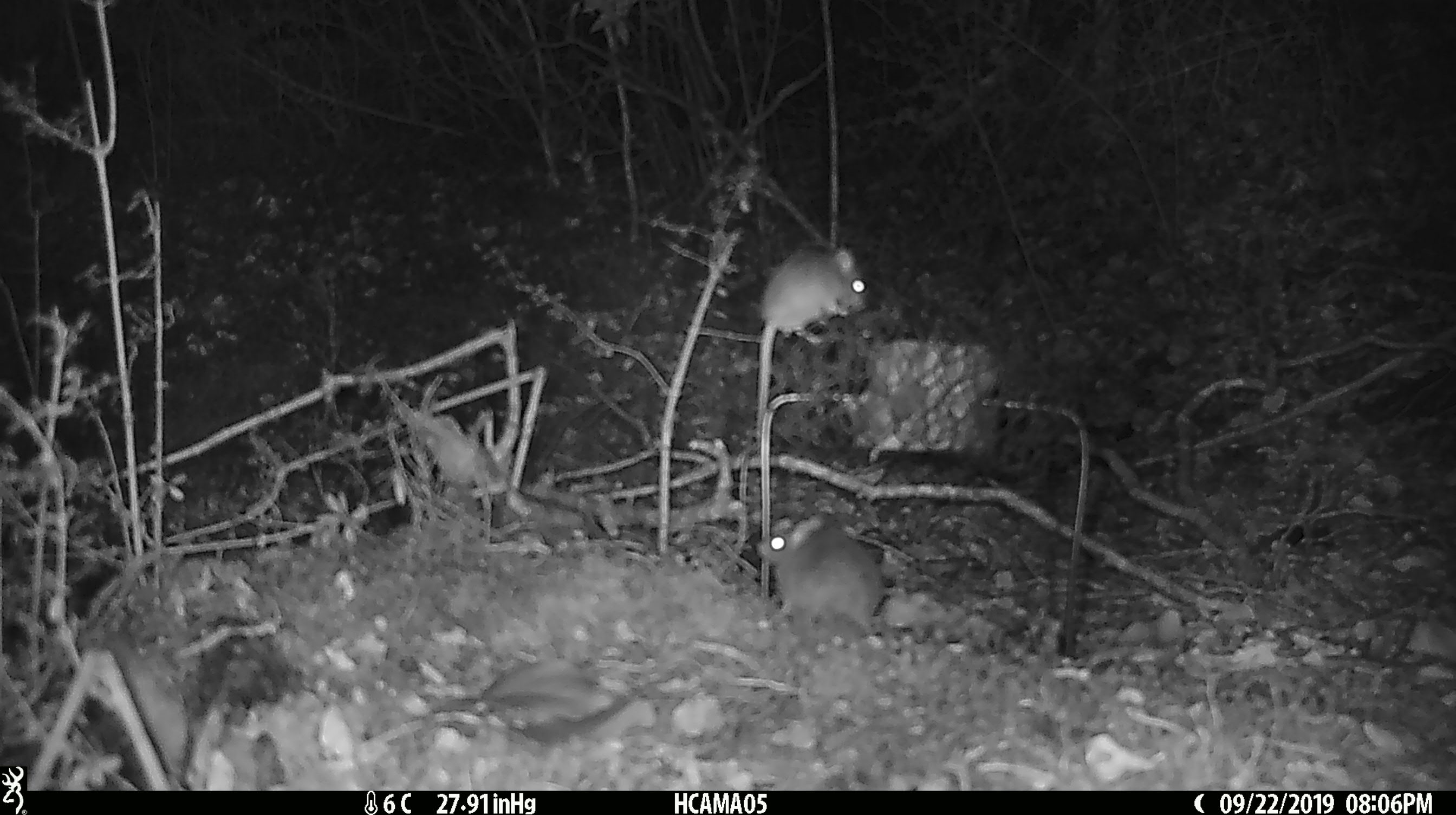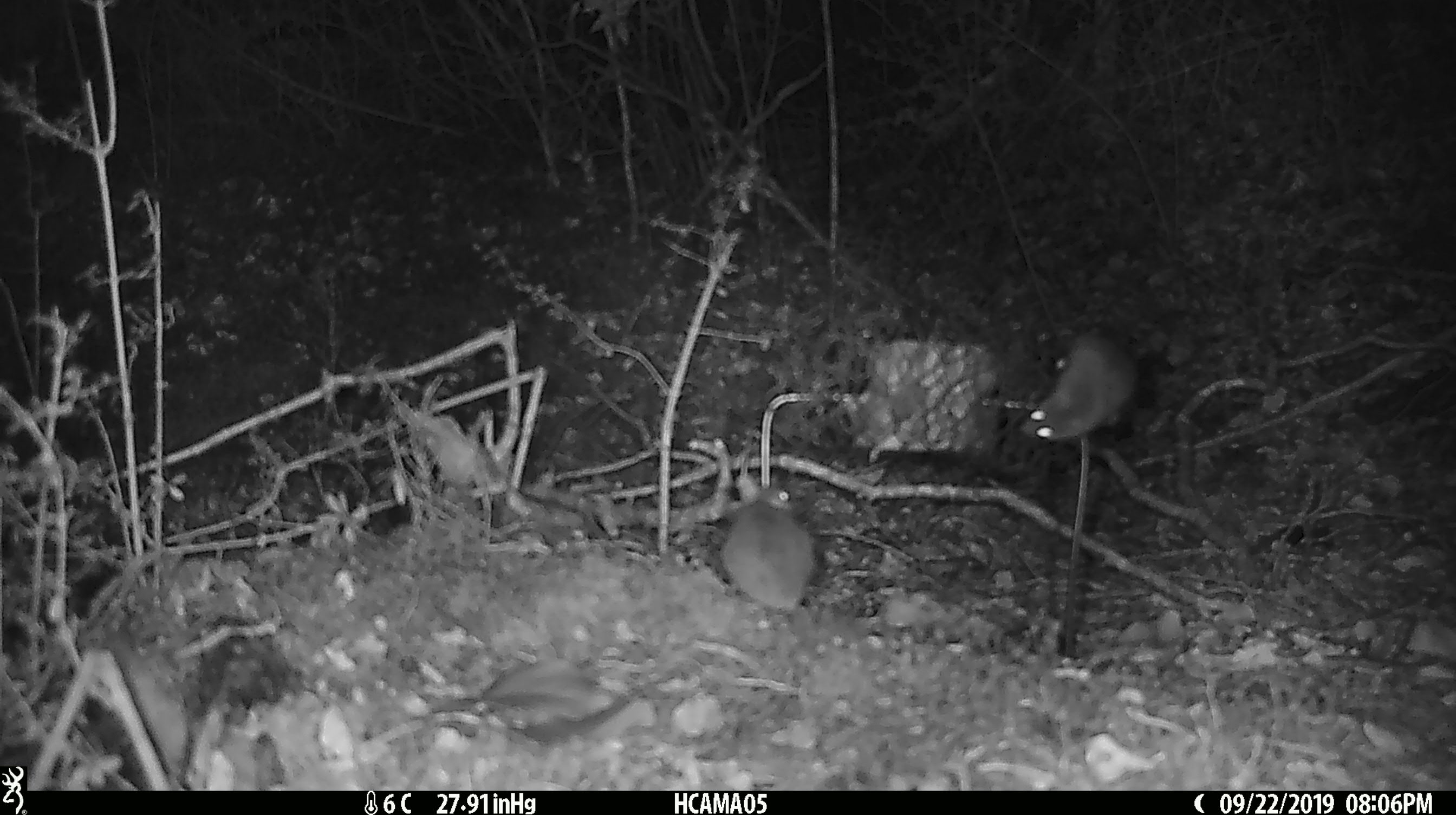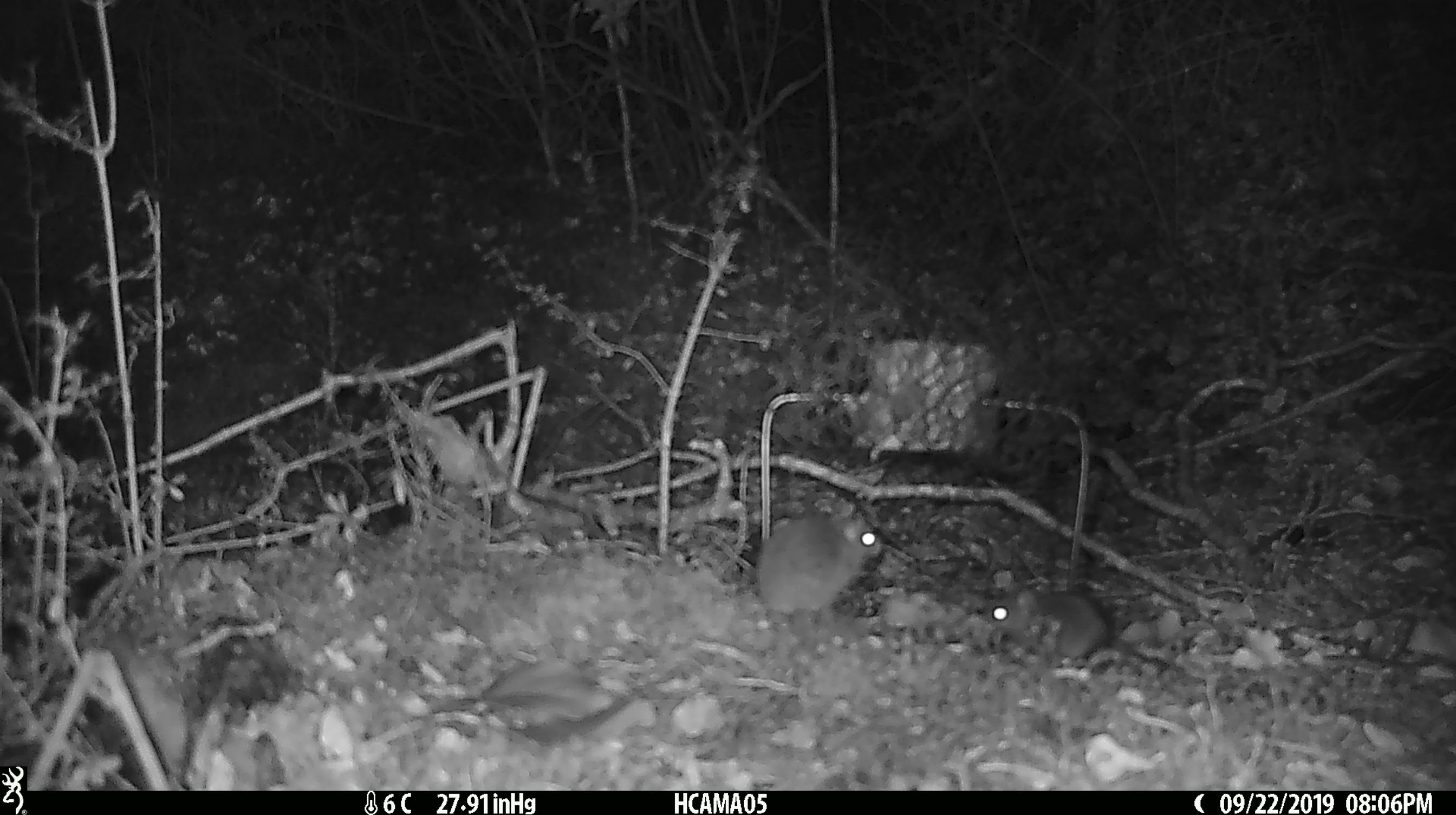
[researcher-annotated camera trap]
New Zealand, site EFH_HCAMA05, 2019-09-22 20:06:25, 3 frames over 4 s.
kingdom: Animalia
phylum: Chordata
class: Mammalia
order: Rodentia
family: Muridae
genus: Mus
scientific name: Mus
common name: mouse